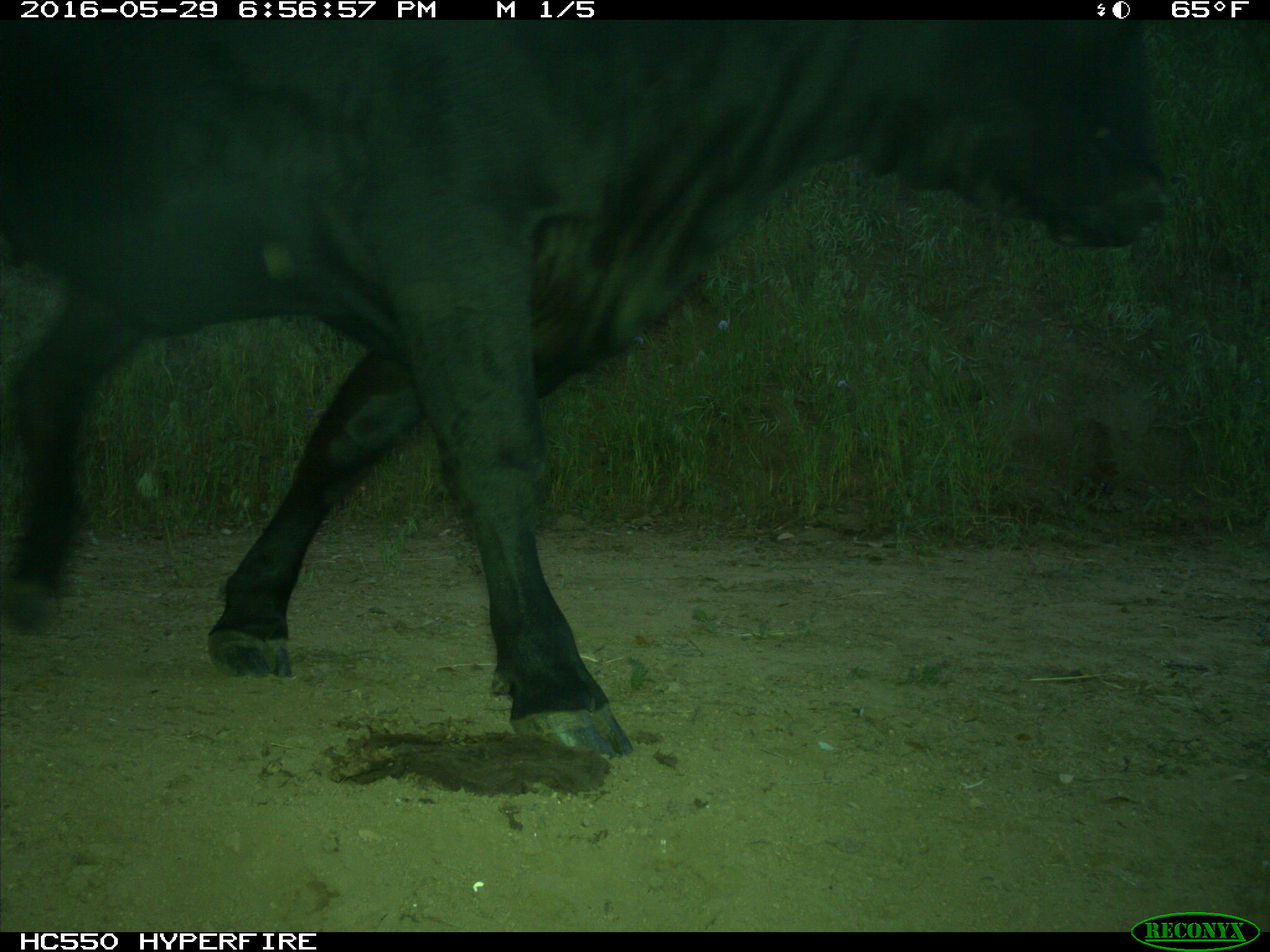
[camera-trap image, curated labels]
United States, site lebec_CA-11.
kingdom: Animalia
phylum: Chordata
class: Mammalia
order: Artiodactyla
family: Bovidae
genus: Bos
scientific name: Bos taurus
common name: domestic cow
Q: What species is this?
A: Bos taurus (domestic cow).